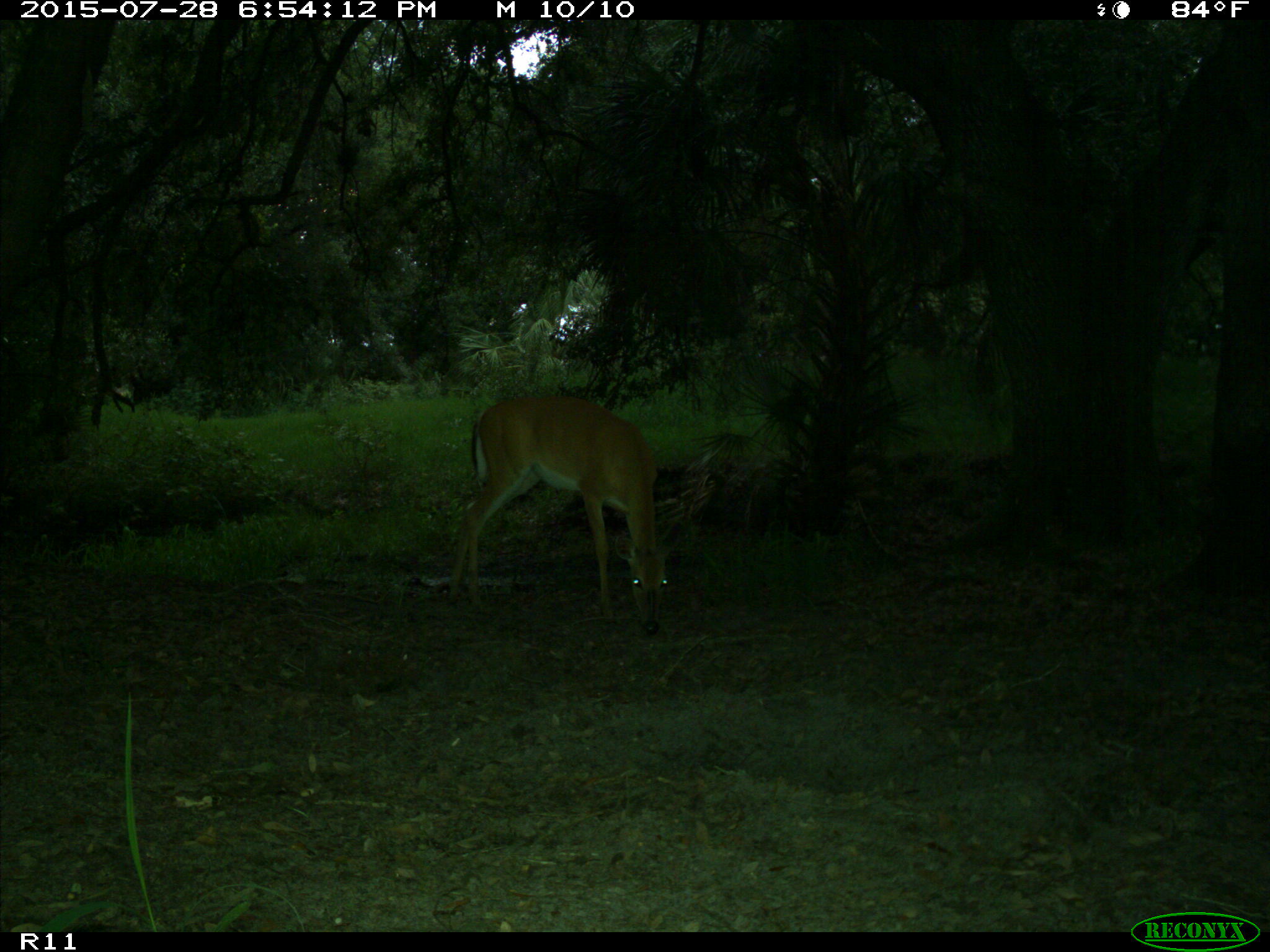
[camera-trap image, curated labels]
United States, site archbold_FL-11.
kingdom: Animalia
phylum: Chordata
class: Mammalia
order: Artiodactyla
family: Cervidae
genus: Odocoileus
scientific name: Odocoileus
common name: deer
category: unidentified deer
Unidentified deer (deer) (Odocoileus).